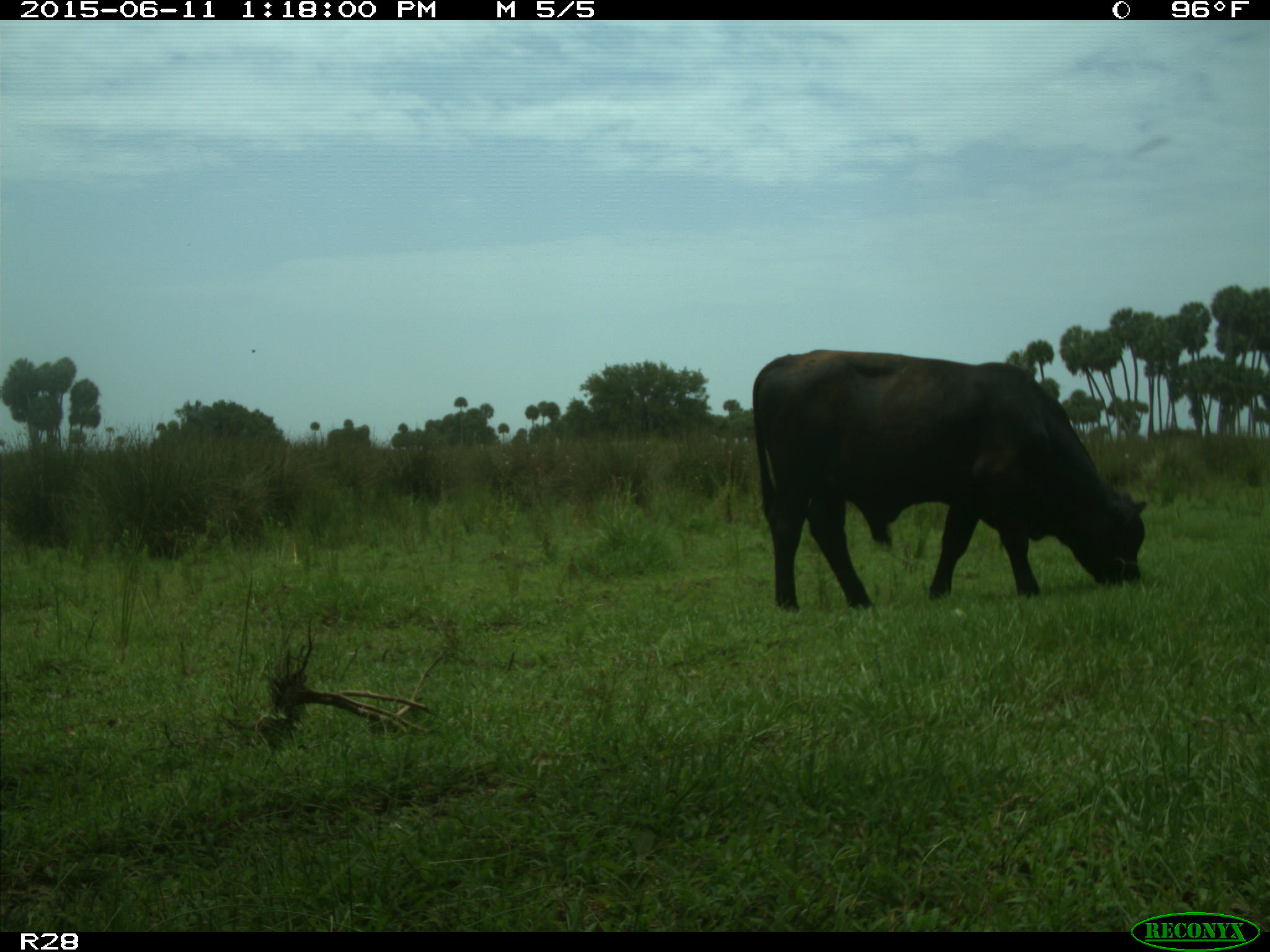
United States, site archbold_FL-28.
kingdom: Animalia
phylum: Chordata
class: Mammalia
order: Artiodactyla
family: Bovidae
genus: Bos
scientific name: Bos taurus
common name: domestic cow